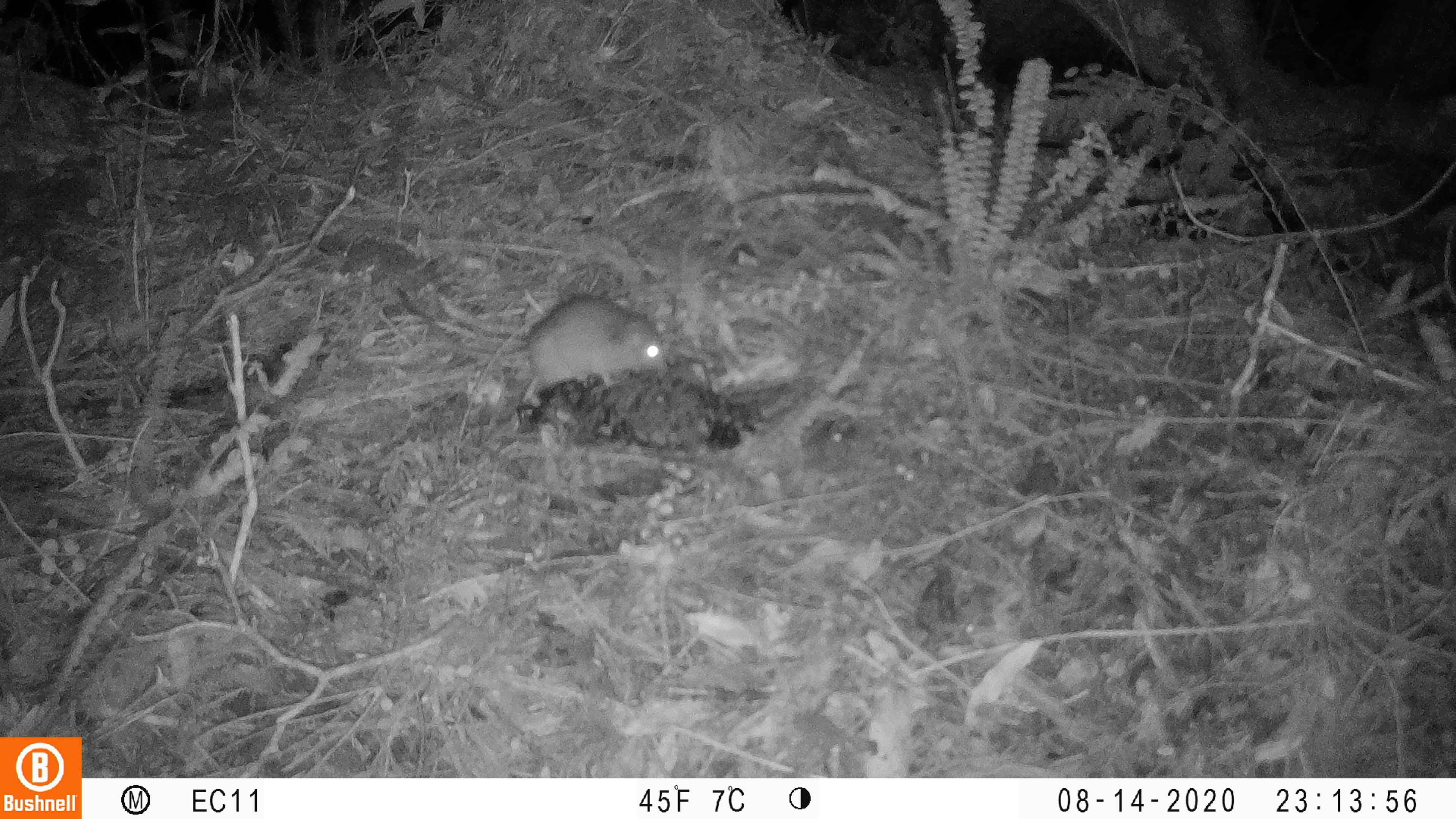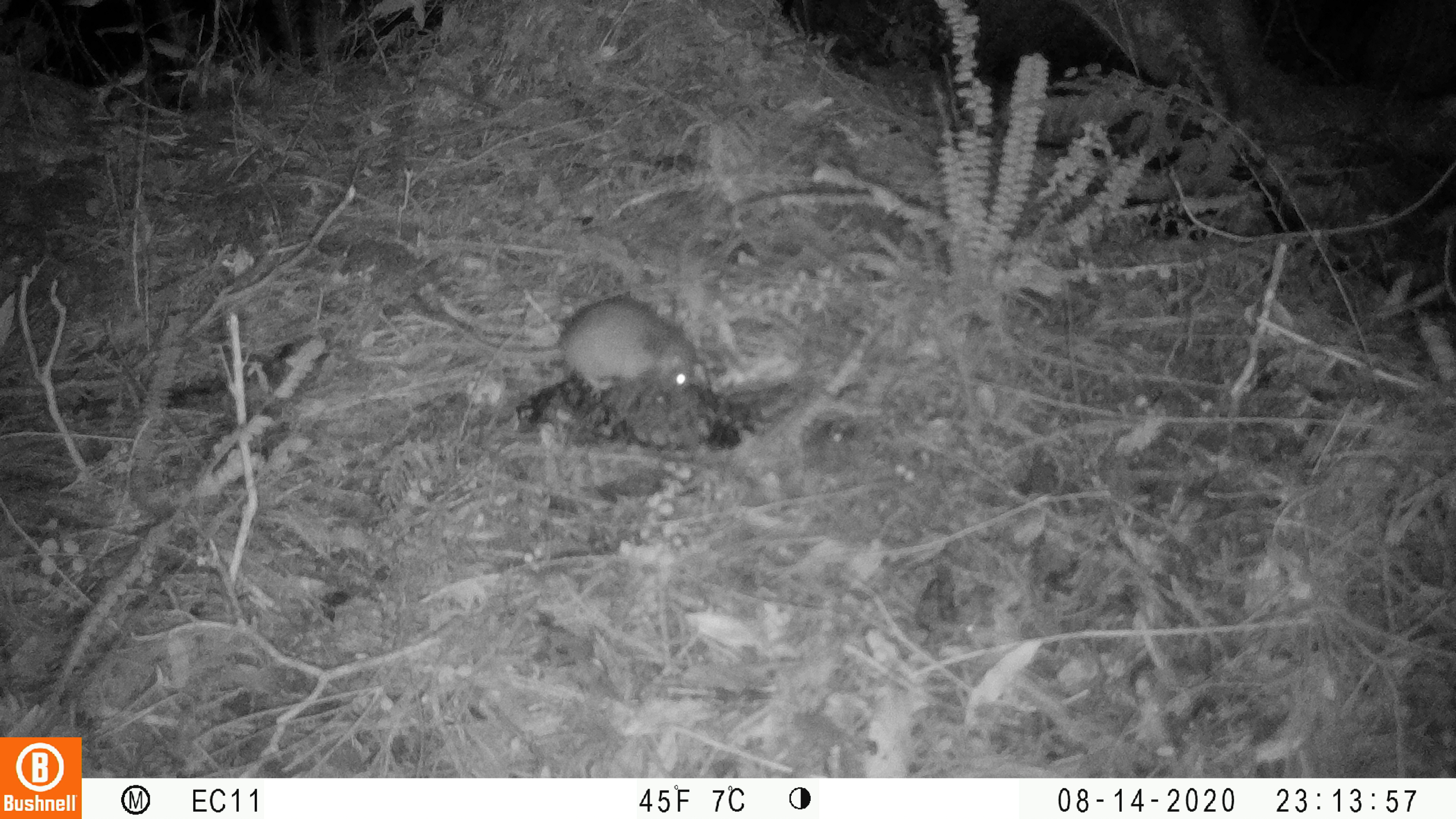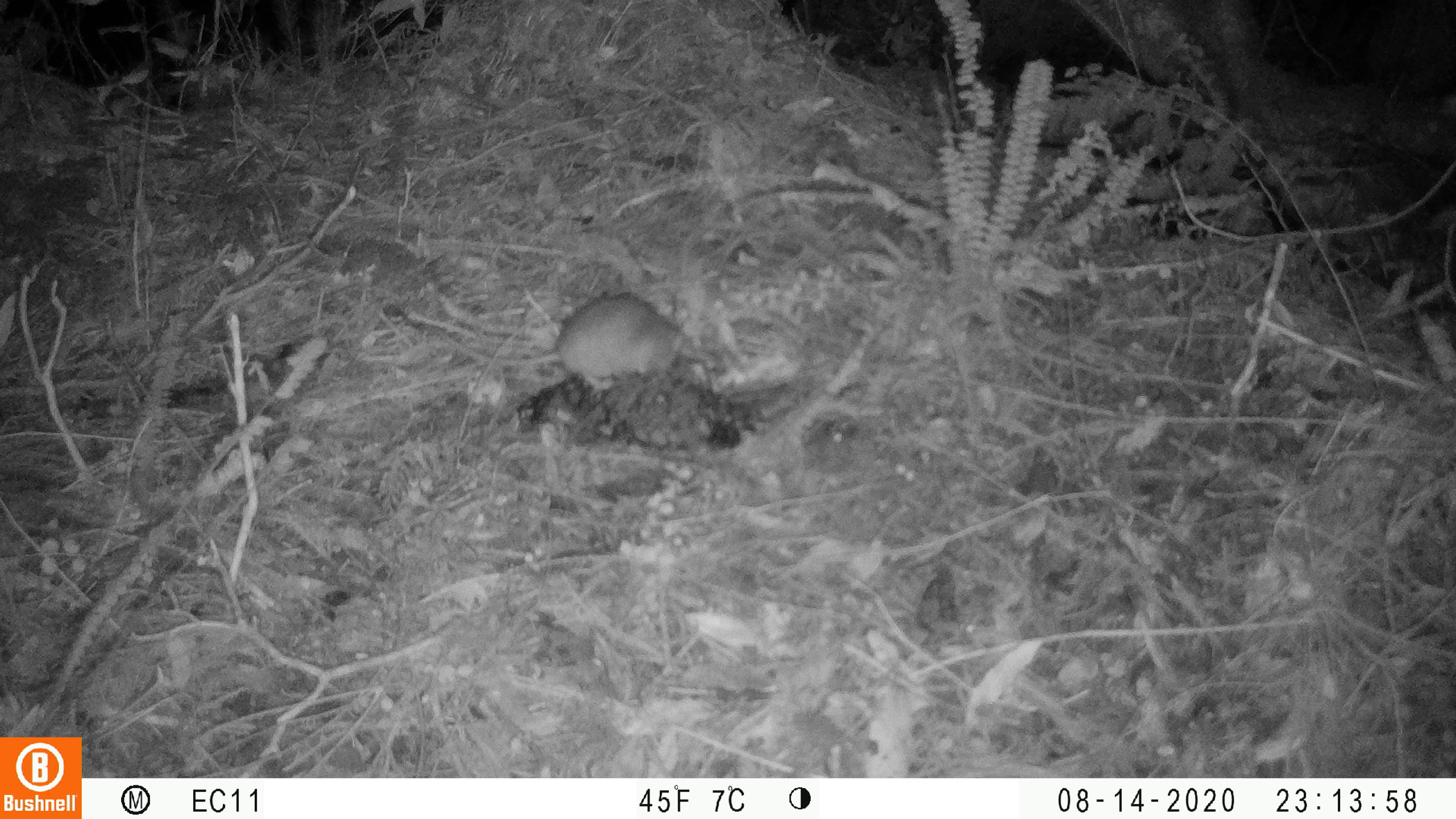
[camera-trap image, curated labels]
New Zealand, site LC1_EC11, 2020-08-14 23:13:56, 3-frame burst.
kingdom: Animalia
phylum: Chordata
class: Mammalia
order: Rodentia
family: Muridae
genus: Rattus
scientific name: Rattus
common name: rat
Rat (Rattus).